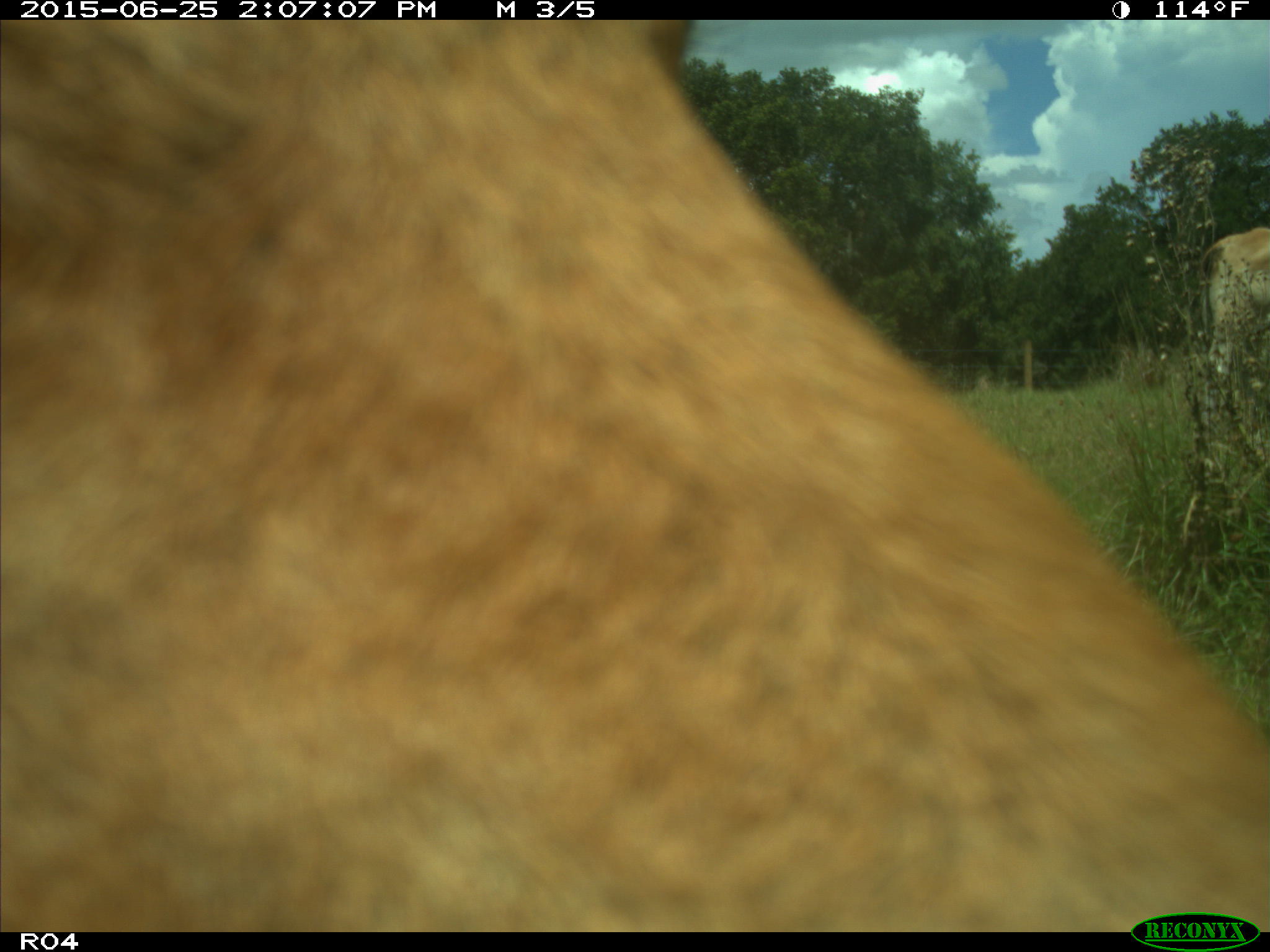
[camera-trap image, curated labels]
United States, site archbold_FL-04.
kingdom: Animalia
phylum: Chordata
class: Mammalia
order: Artiodactyla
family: Bovidae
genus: Bos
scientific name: Bos taurus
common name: domestic cow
Bos taurus (domestic cow).